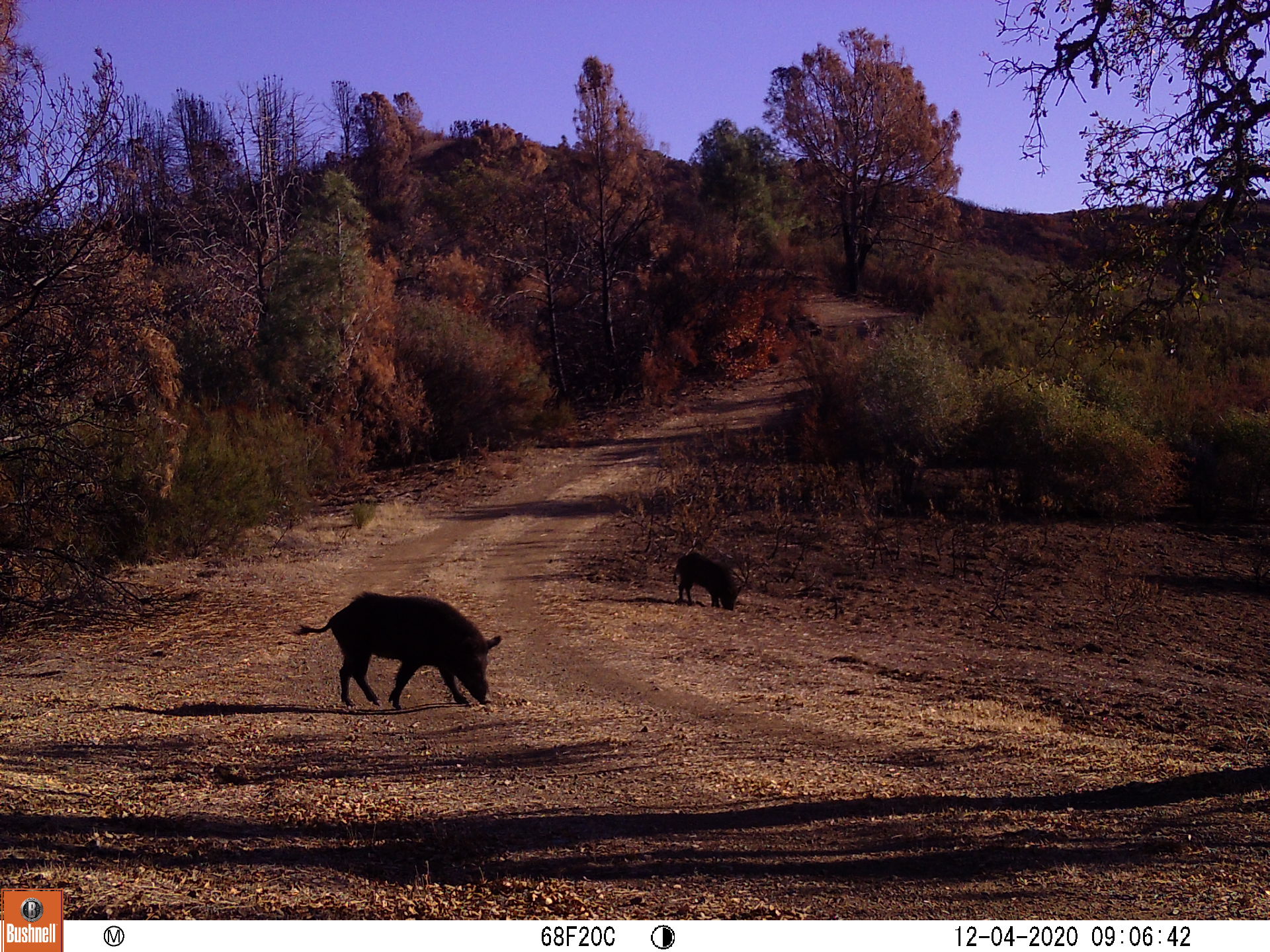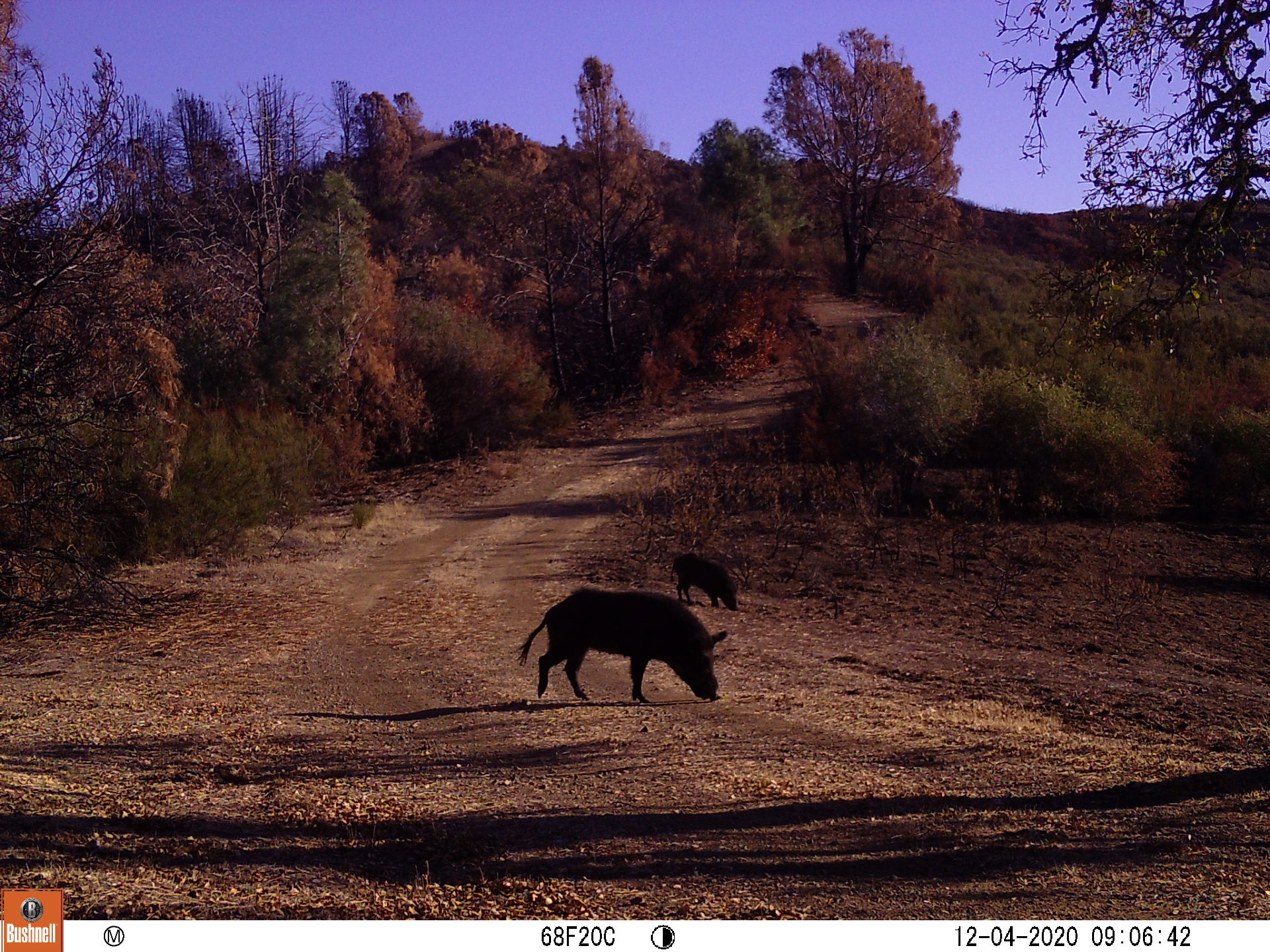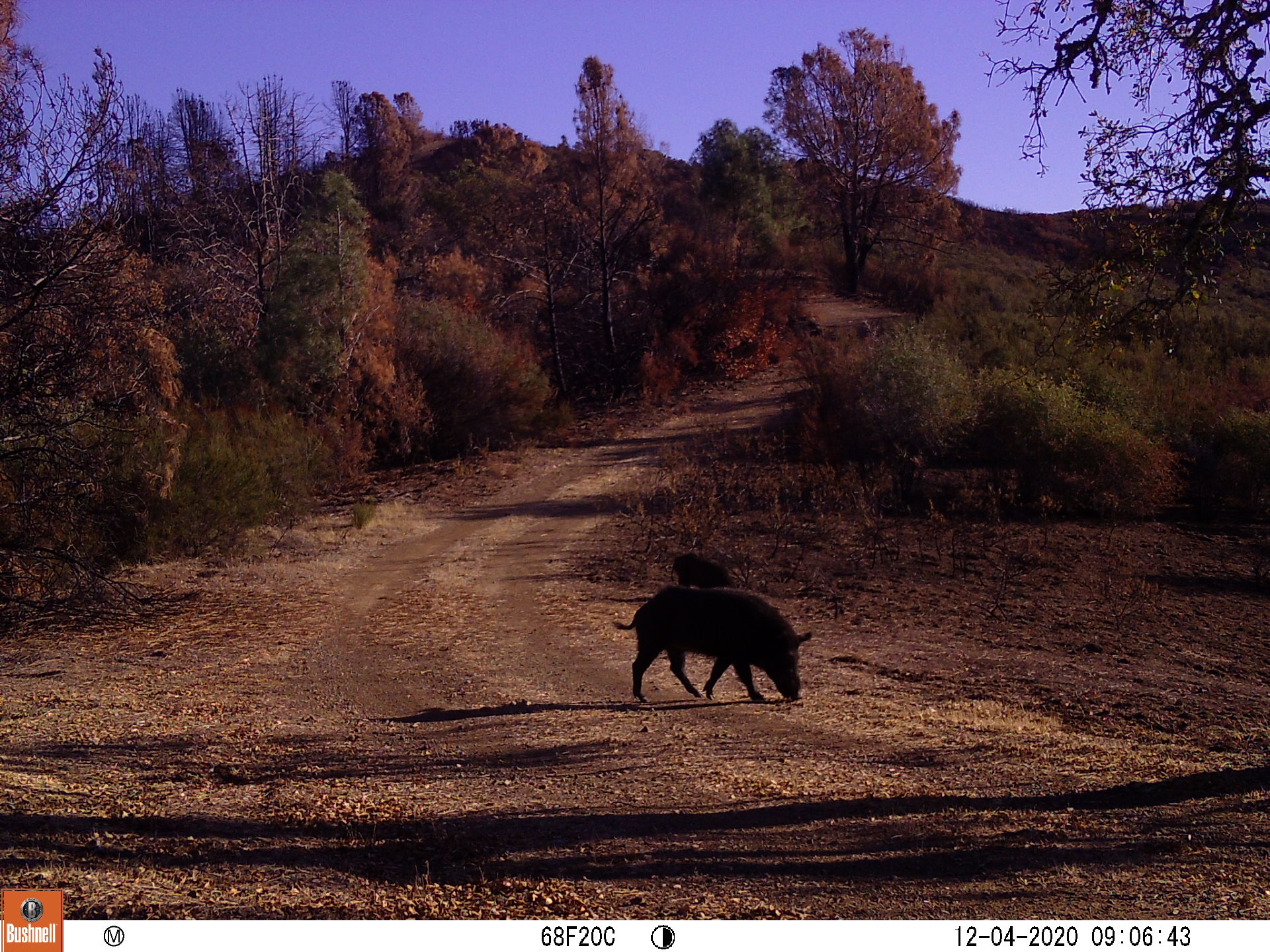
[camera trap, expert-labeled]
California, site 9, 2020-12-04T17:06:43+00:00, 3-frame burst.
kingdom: Animalia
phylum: Chordata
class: Mammalia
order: Artiodactyla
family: Suidae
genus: Sus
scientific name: Sus scrofa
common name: wild boar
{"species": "wild boar (Sus scrofa)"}